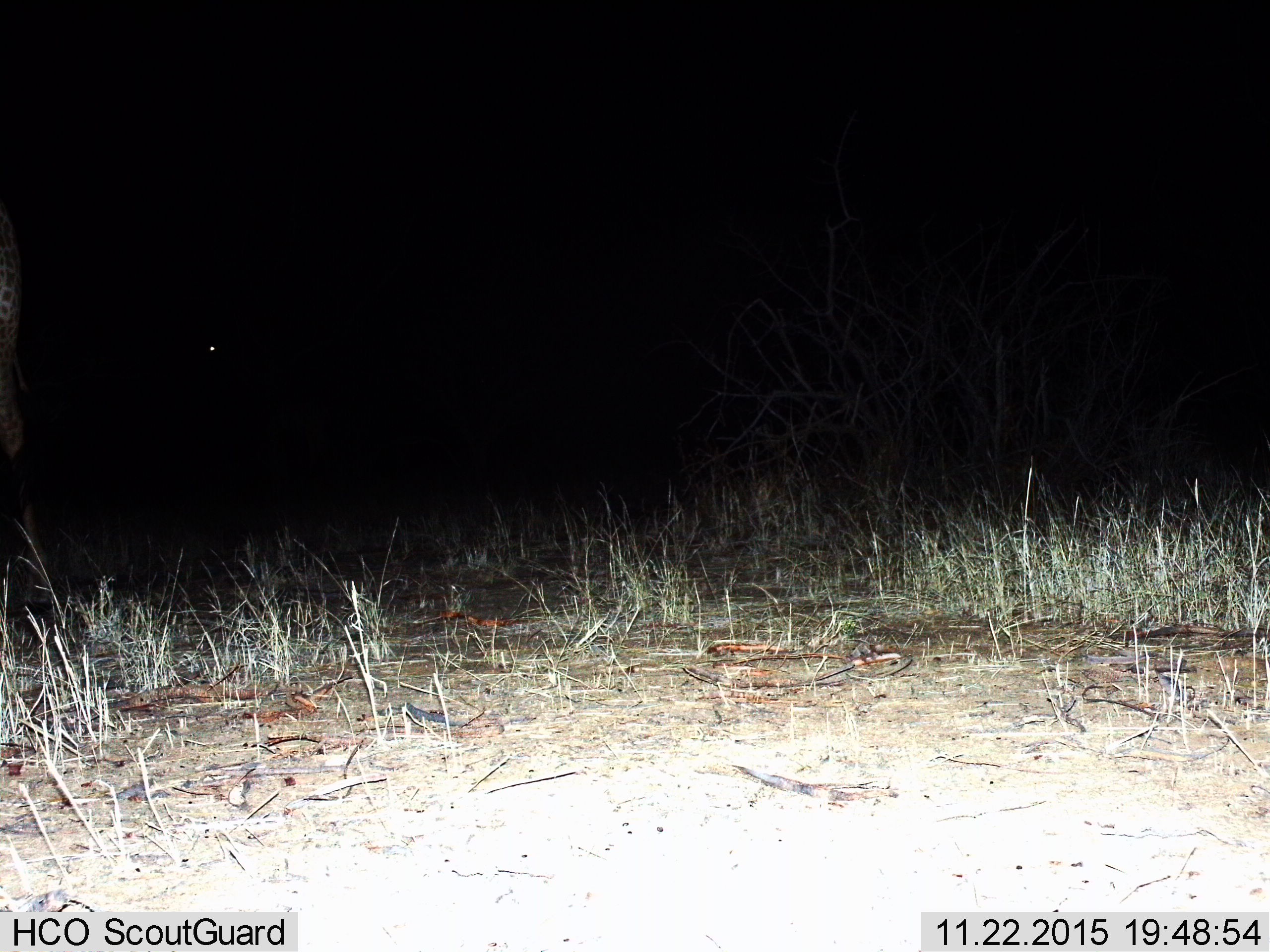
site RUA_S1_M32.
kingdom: Animalia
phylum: Chordata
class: Mammalia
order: Artiodactyla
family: Giraffidae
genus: Giraffa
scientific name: Giraffa camelopardalis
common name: giraffe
Giraffe (Giraffa camelopardalis), count 1. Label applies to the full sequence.